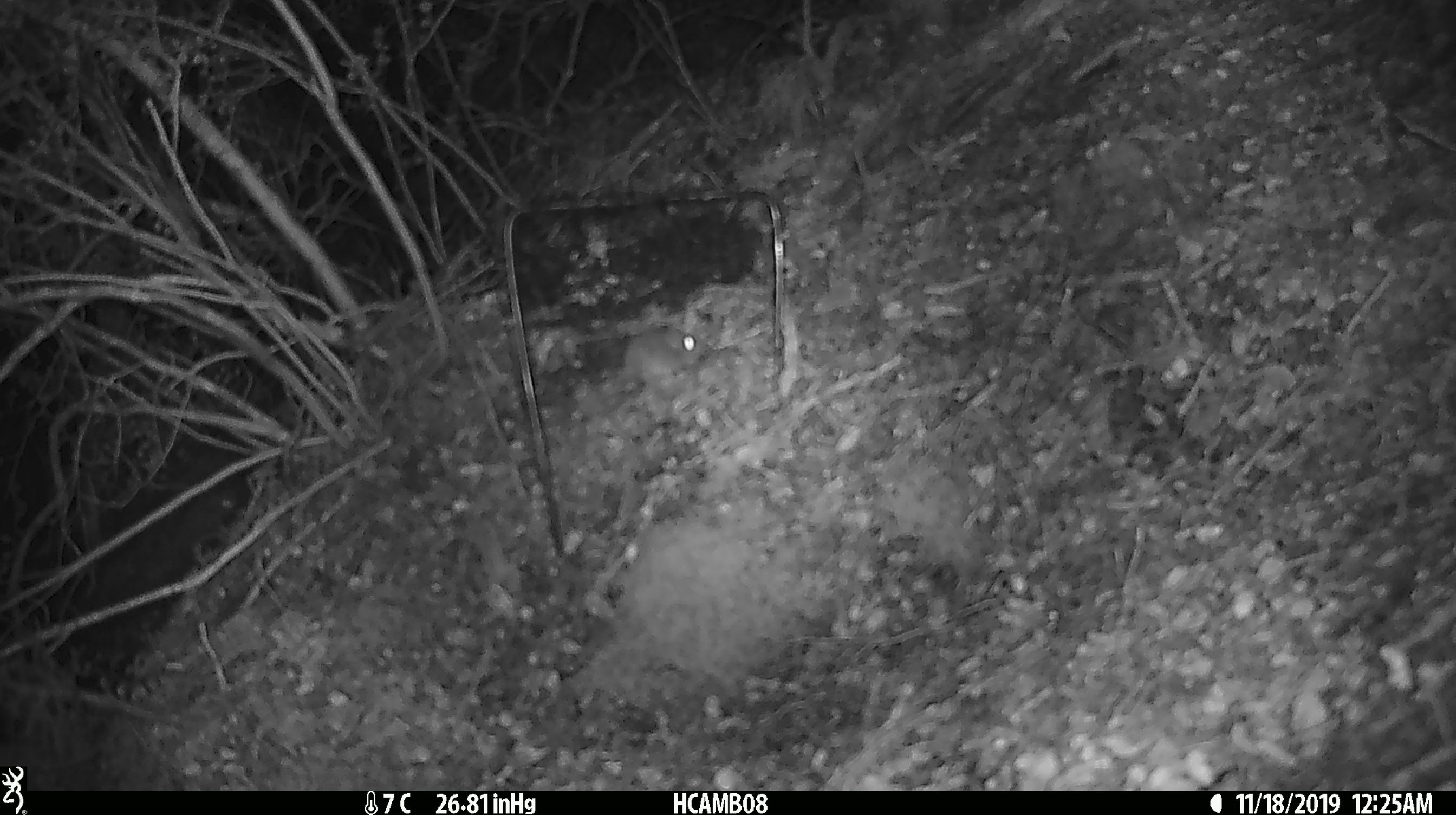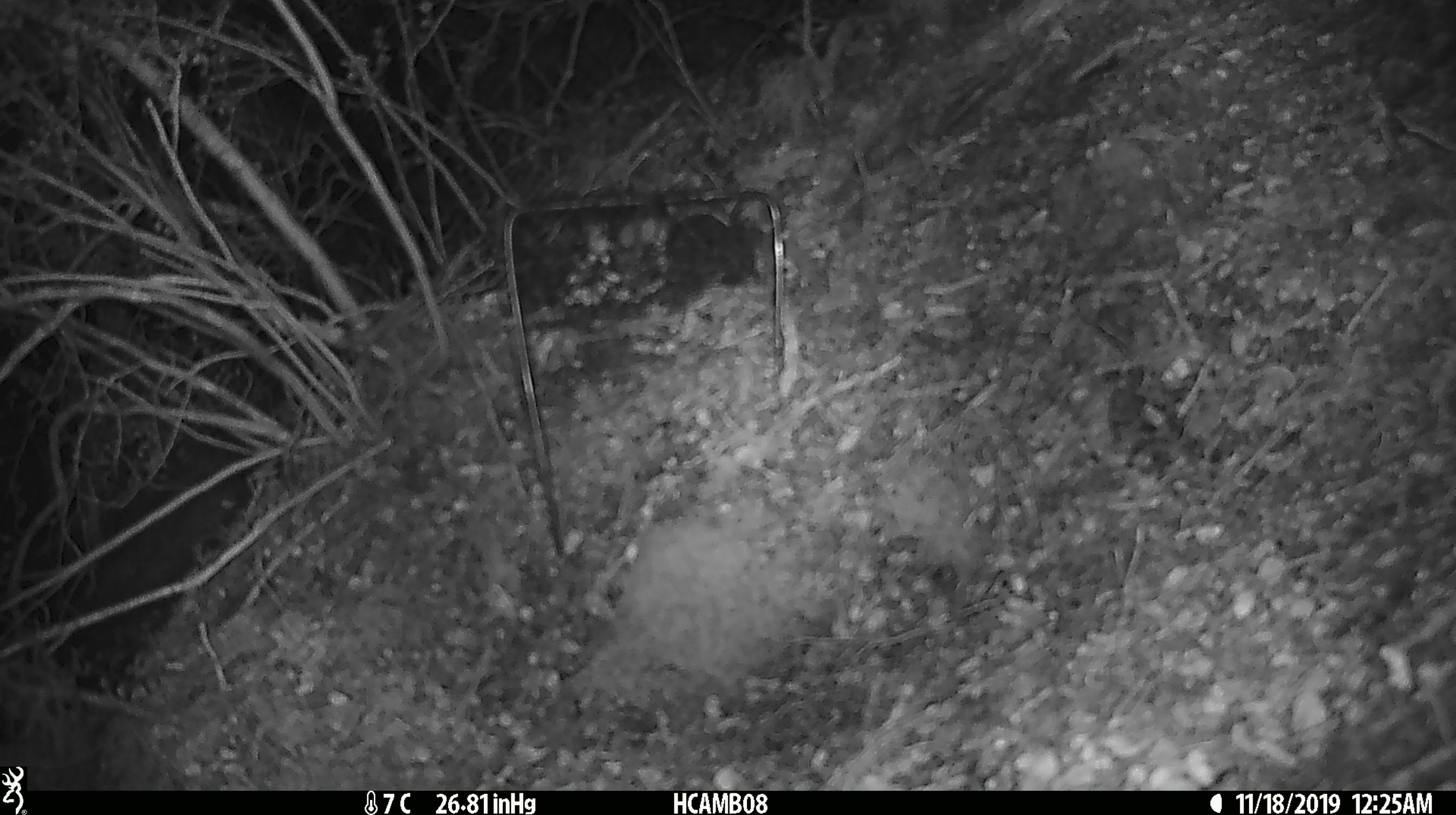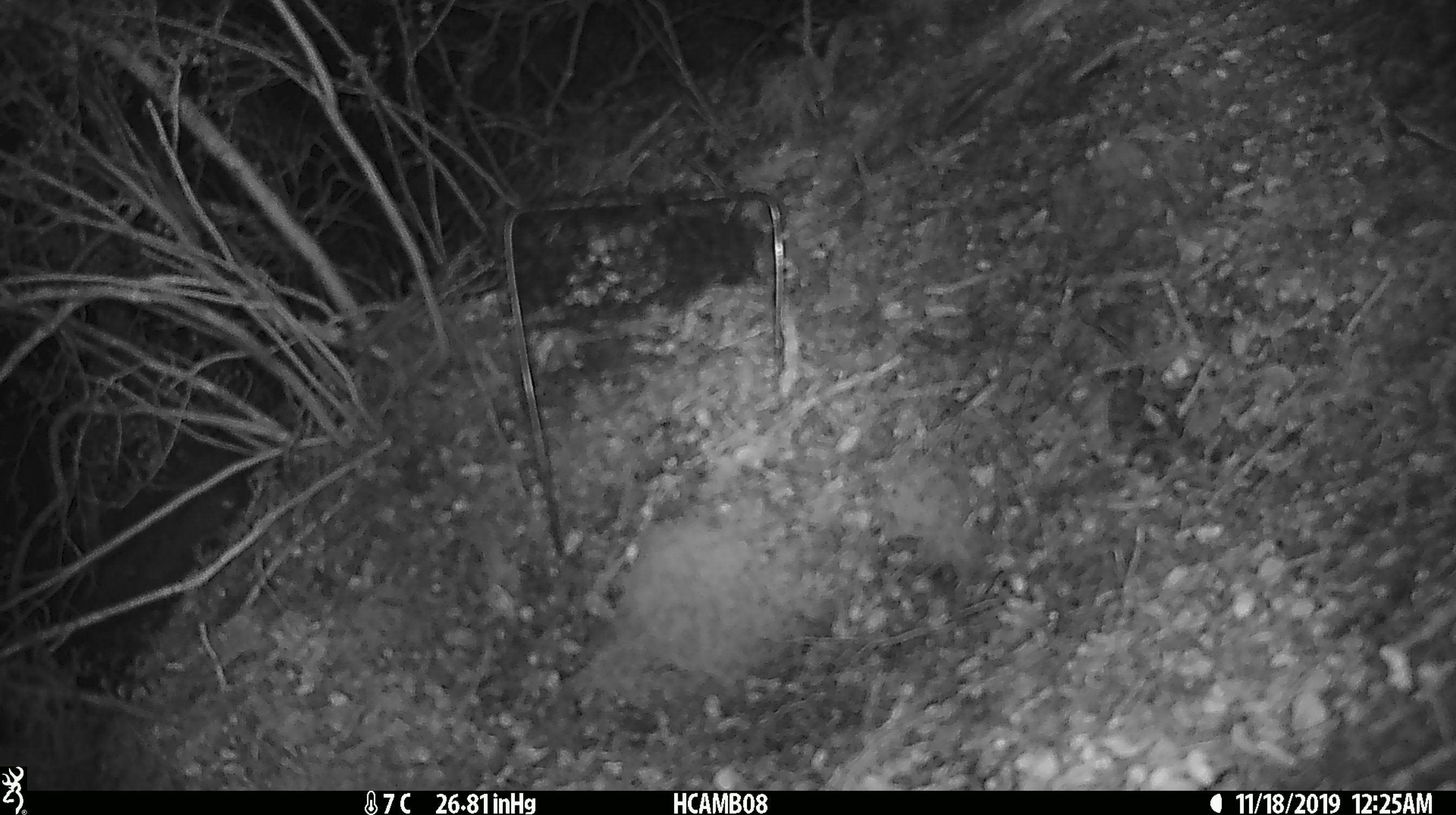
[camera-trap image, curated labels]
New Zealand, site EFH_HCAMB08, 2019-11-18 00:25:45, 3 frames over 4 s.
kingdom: Animalia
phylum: Chordata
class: Mammalia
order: Rodentia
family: Muridae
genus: Mus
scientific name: Mus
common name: mouse